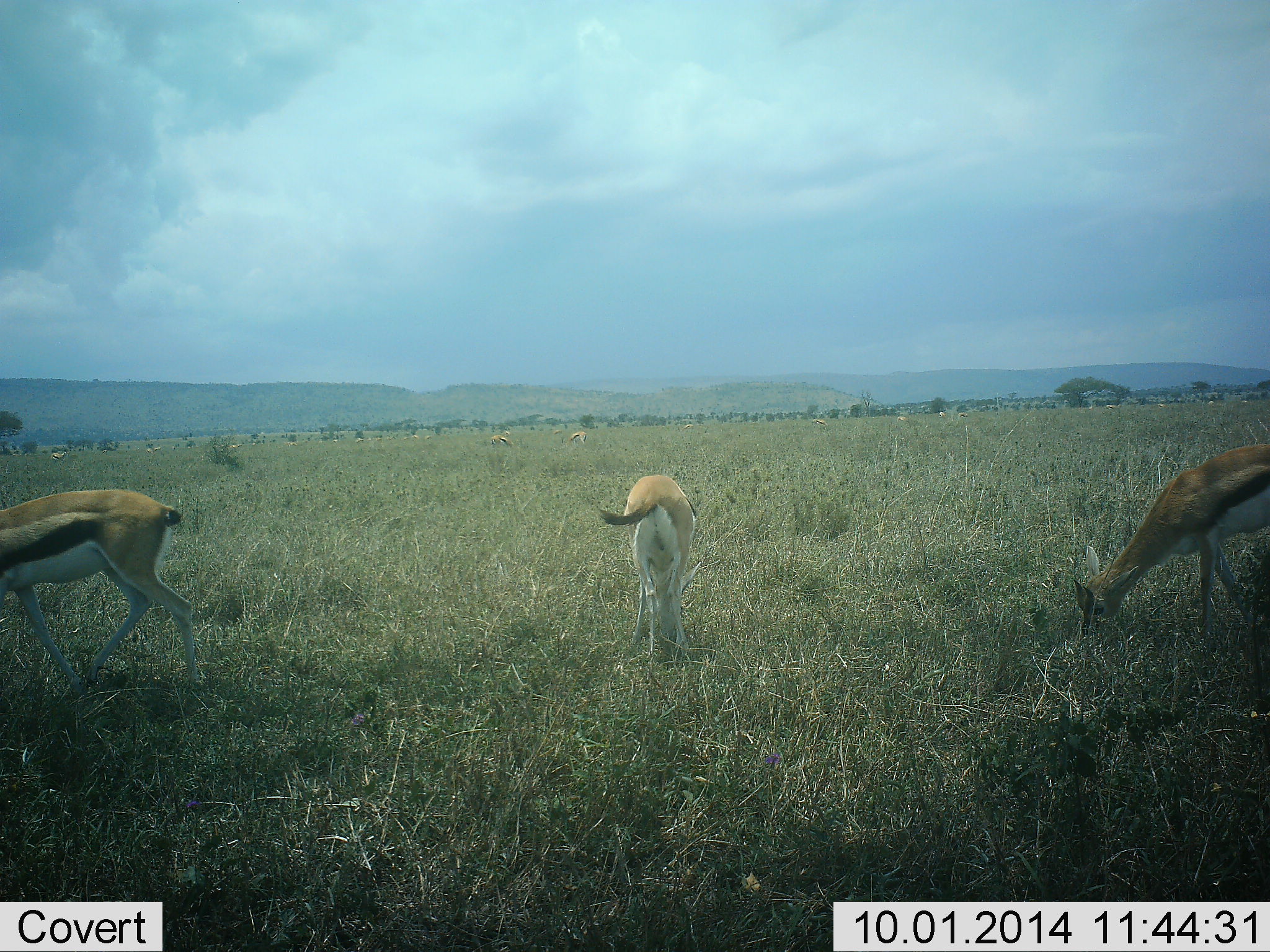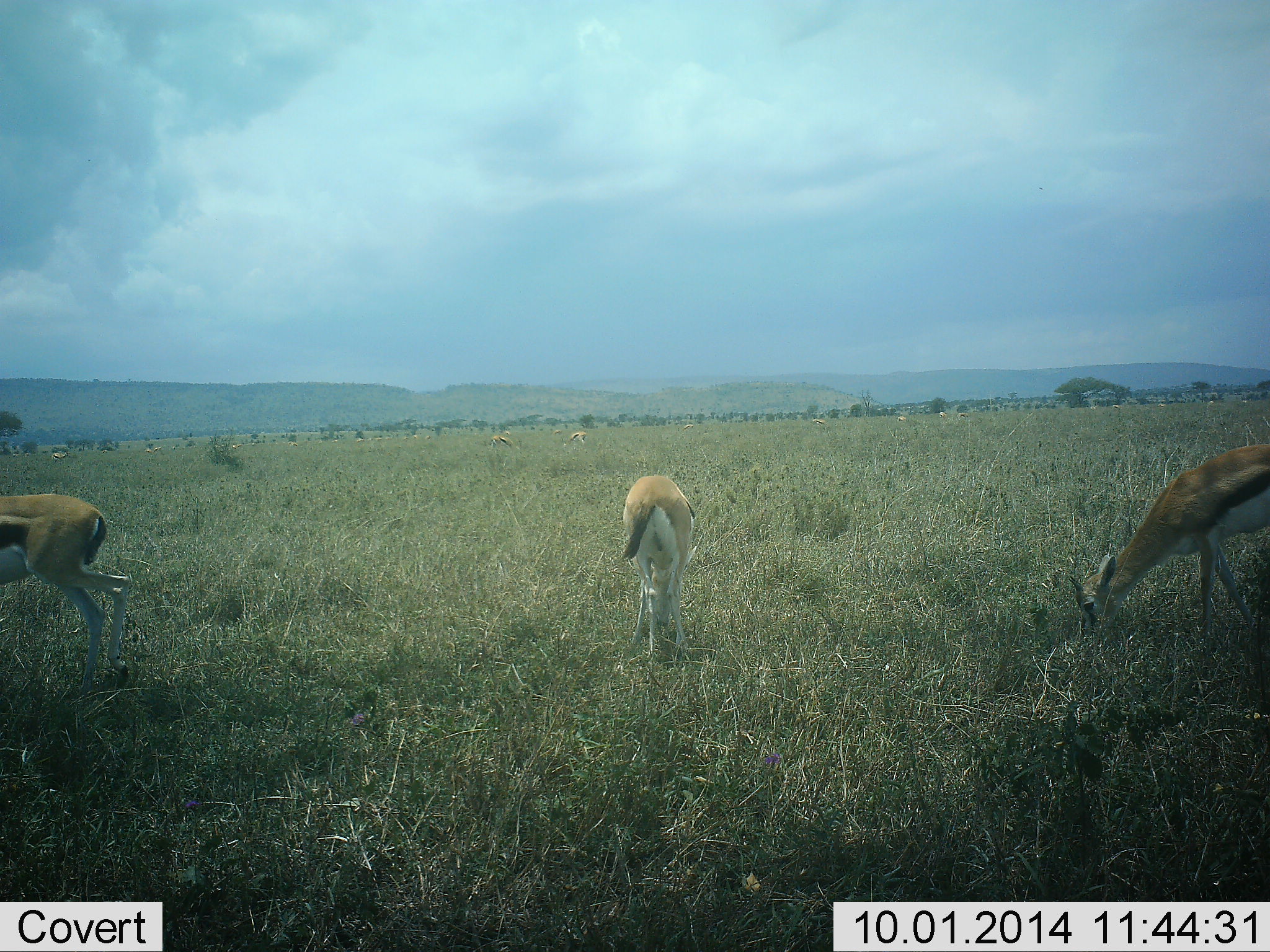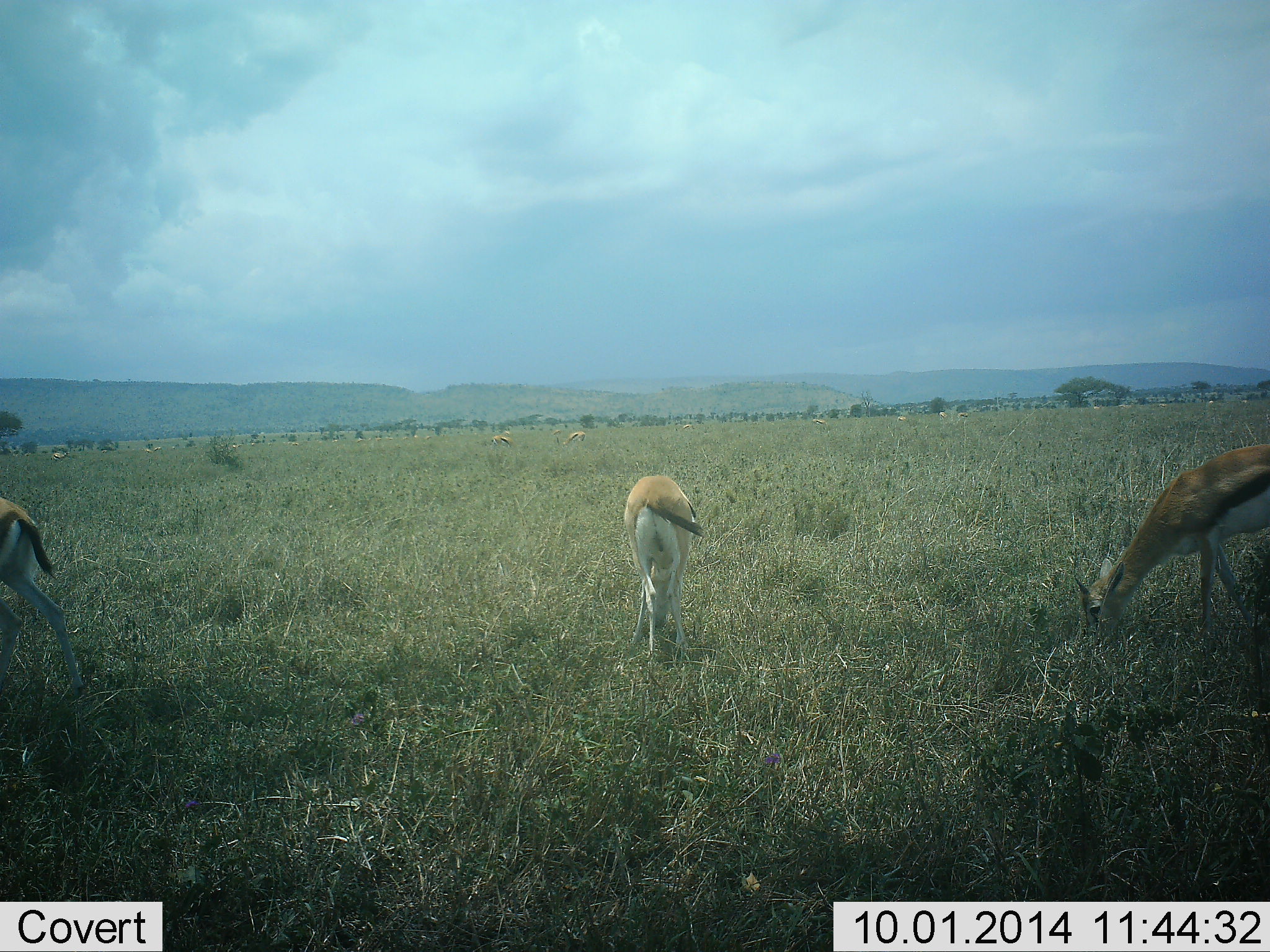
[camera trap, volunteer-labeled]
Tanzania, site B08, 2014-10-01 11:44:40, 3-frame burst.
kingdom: Animalia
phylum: Chordata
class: Mammalia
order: Artiodactyla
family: Bovidae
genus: Eudorcas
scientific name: Eudorcas thomsonii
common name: thomson's gazelle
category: gazellethomsons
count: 3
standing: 40%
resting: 10%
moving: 30%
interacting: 0%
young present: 0%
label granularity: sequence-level